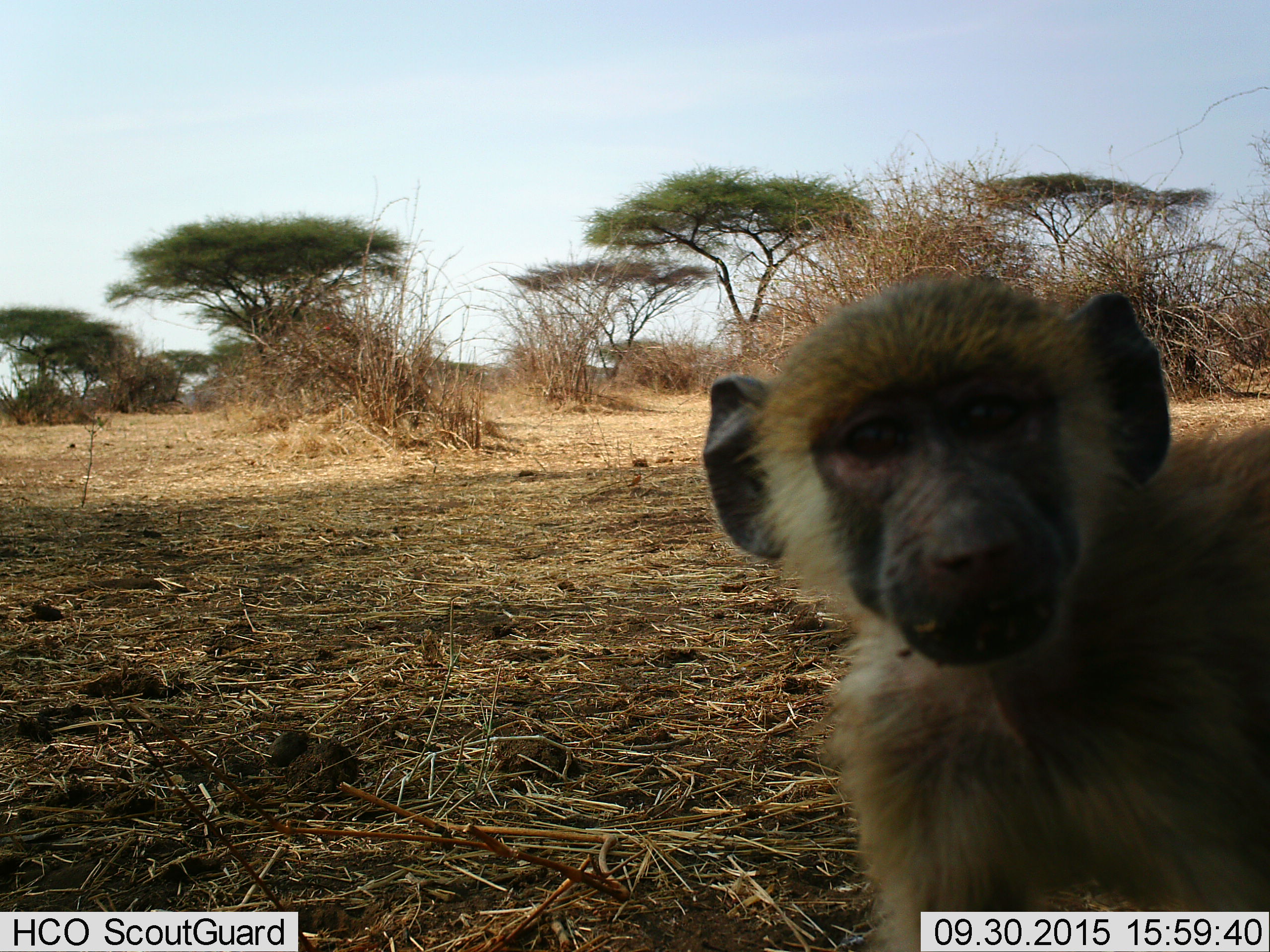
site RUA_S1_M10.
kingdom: Animalia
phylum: Chordata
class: Mammalia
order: Primates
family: Cercopithecidae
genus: Papio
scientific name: Papio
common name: baboon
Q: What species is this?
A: Baboon (Papio).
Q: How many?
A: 1.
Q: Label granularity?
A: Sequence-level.